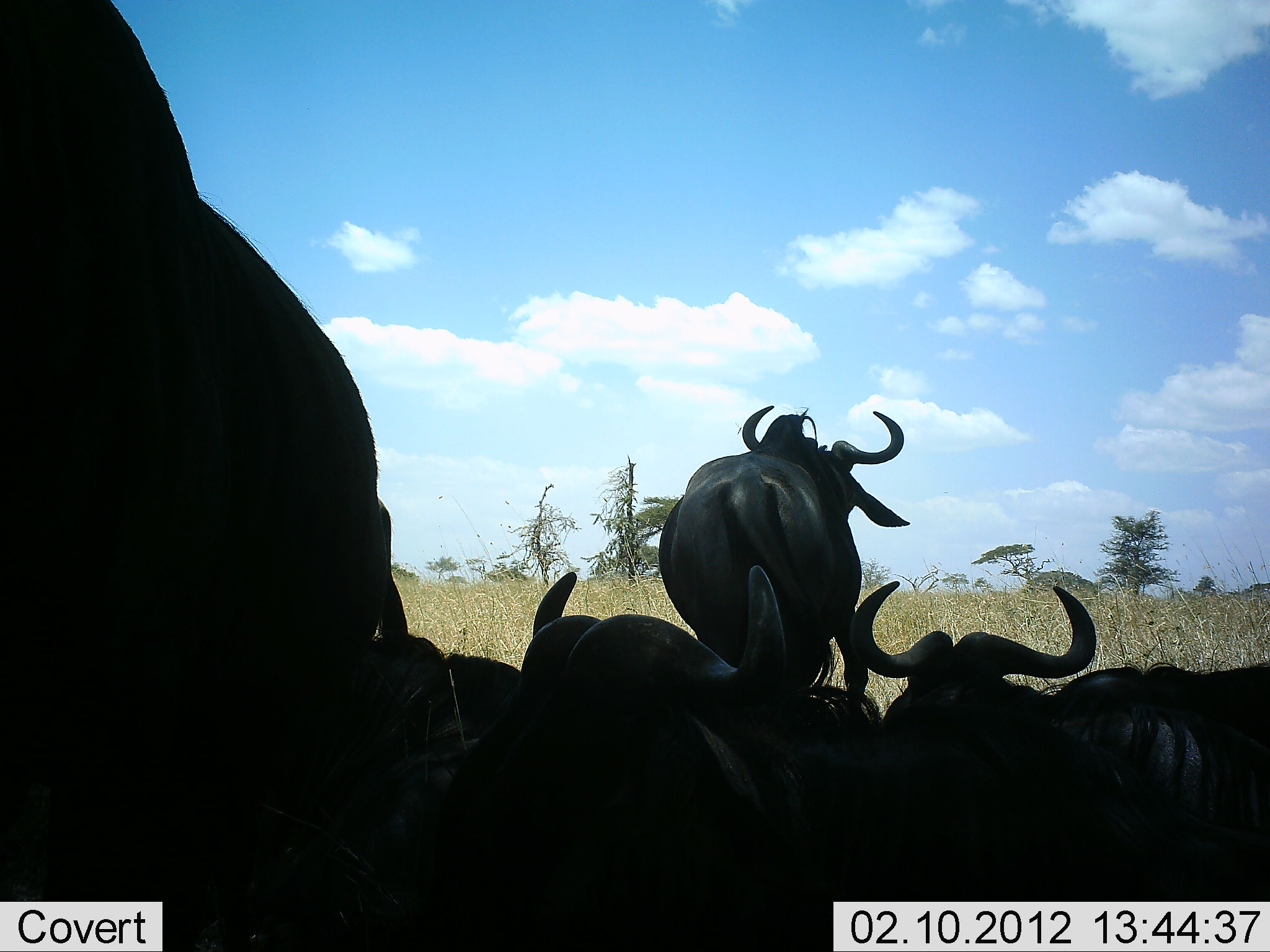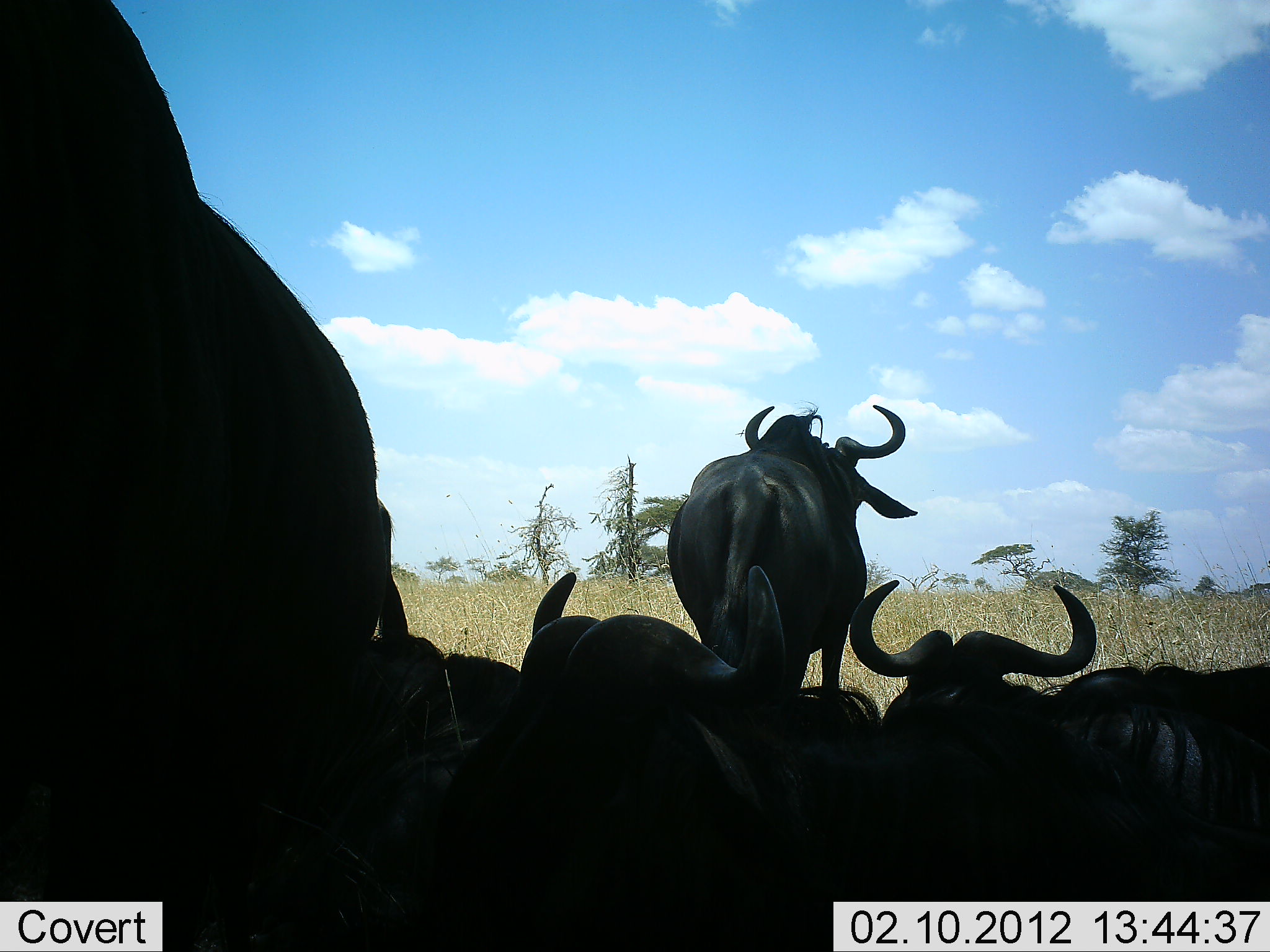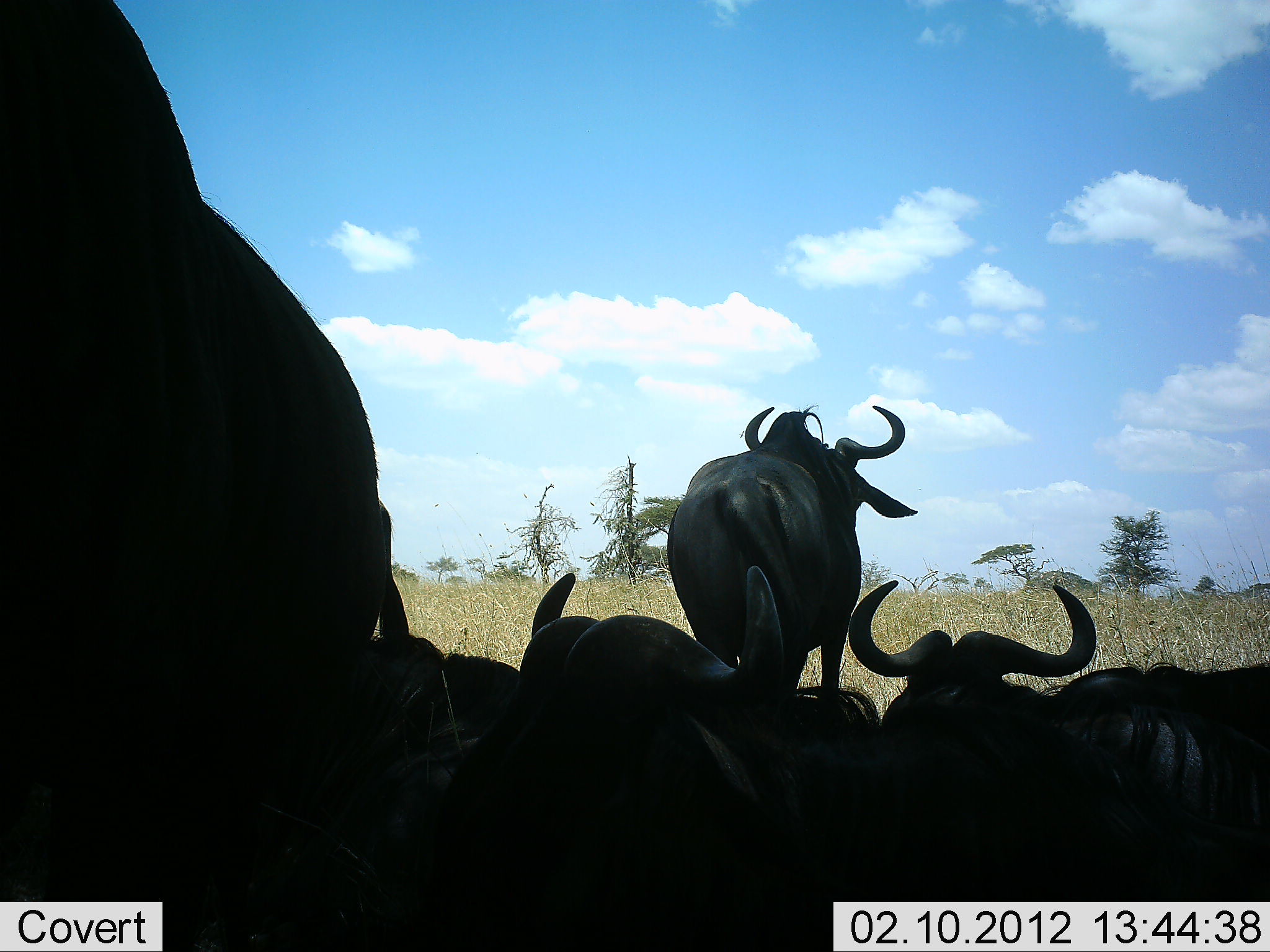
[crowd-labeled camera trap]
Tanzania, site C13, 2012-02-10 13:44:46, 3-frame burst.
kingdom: Animalia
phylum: Chordata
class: Mammalia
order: Artiodactyla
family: Bovidae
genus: Connochaetes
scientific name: Connochaetes taurinus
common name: blue wildebeest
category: wildebeest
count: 5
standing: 64%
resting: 100%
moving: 0%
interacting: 0%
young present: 0%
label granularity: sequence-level